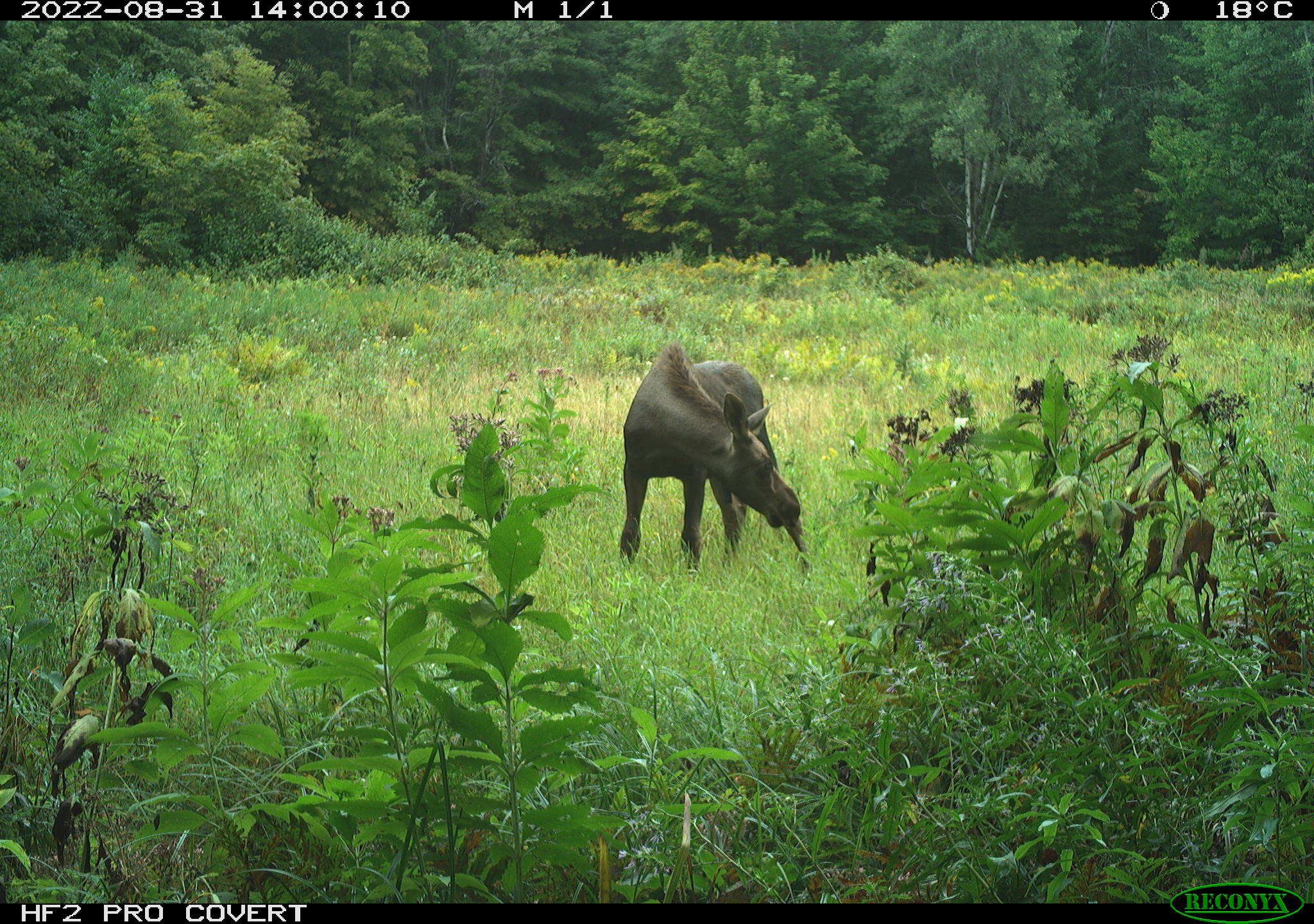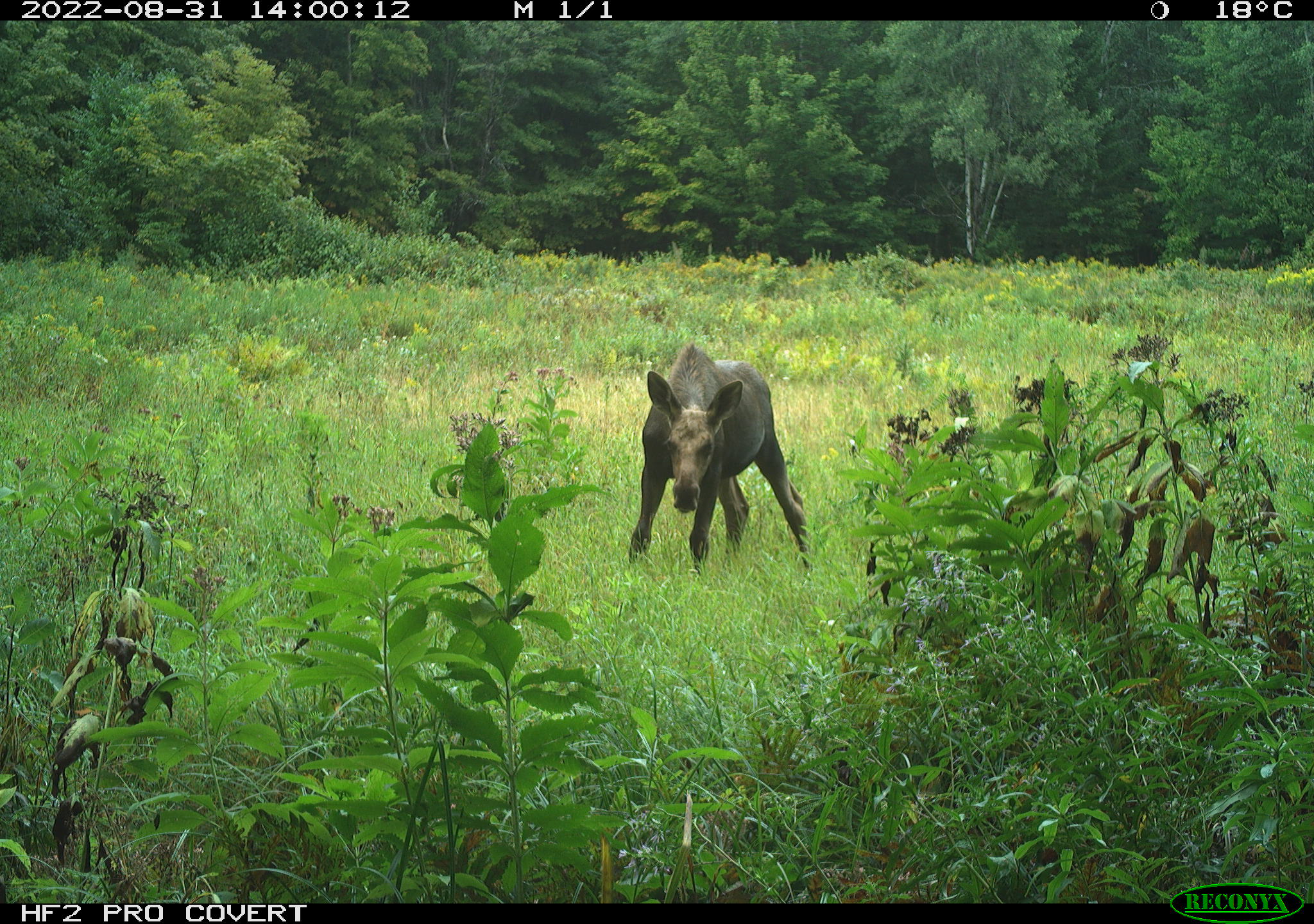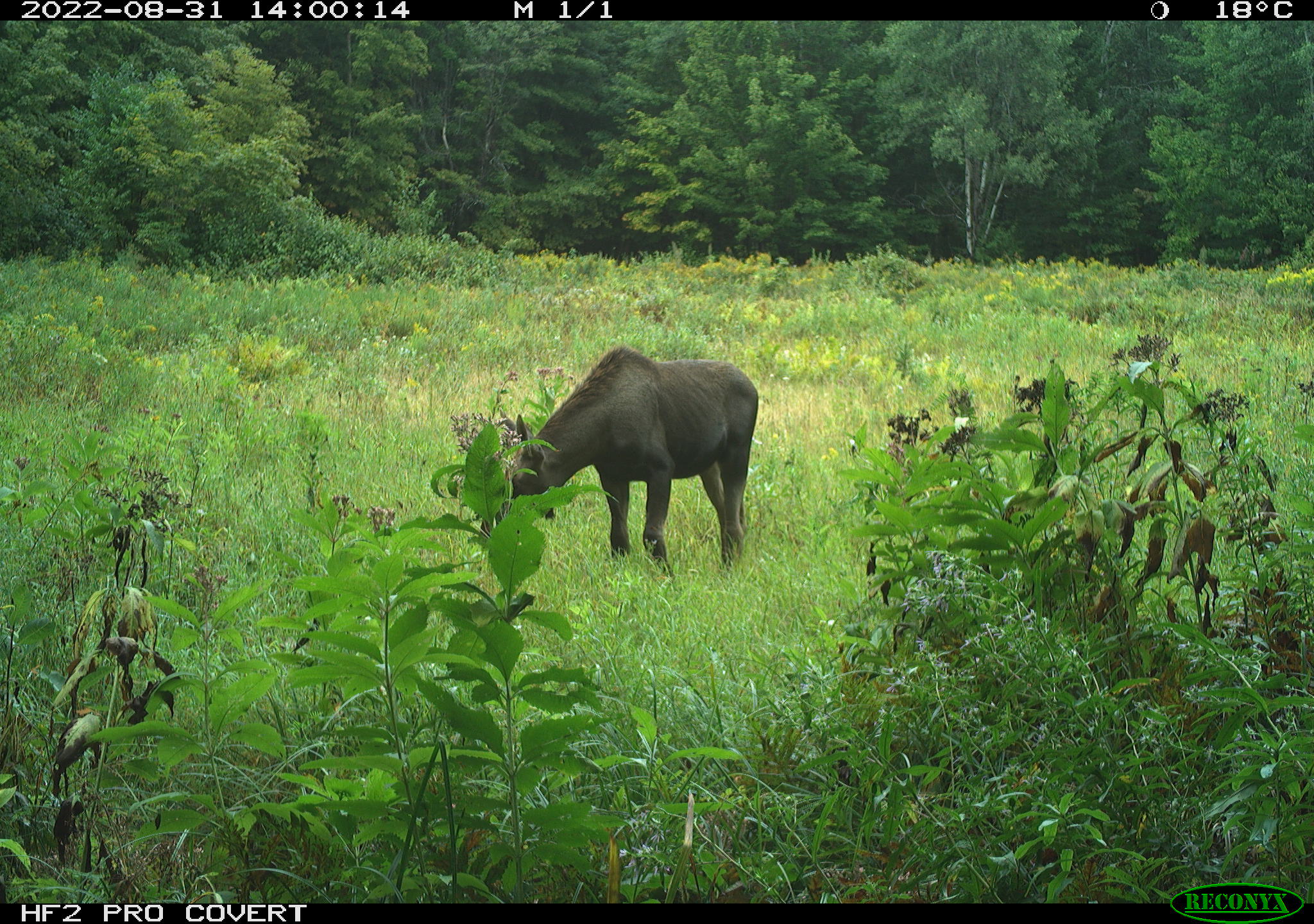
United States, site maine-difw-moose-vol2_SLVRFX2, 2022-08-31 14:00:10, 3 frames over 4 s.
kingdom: Animalia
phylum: Chordata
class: Mammalia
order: Artiodactyla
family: Cervidae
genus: Alces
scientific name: Alces alces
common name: moose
Moose (Alces alces).